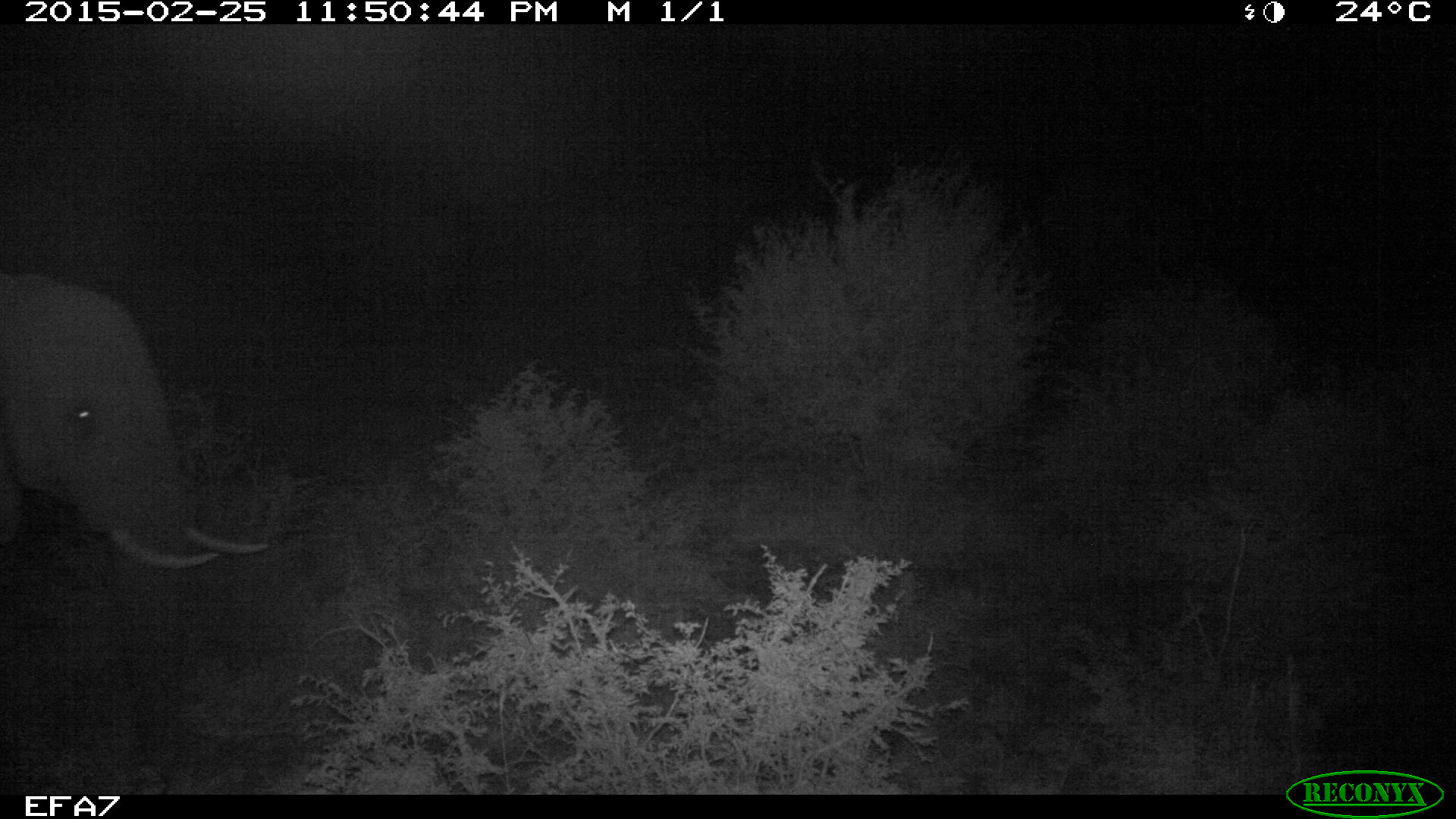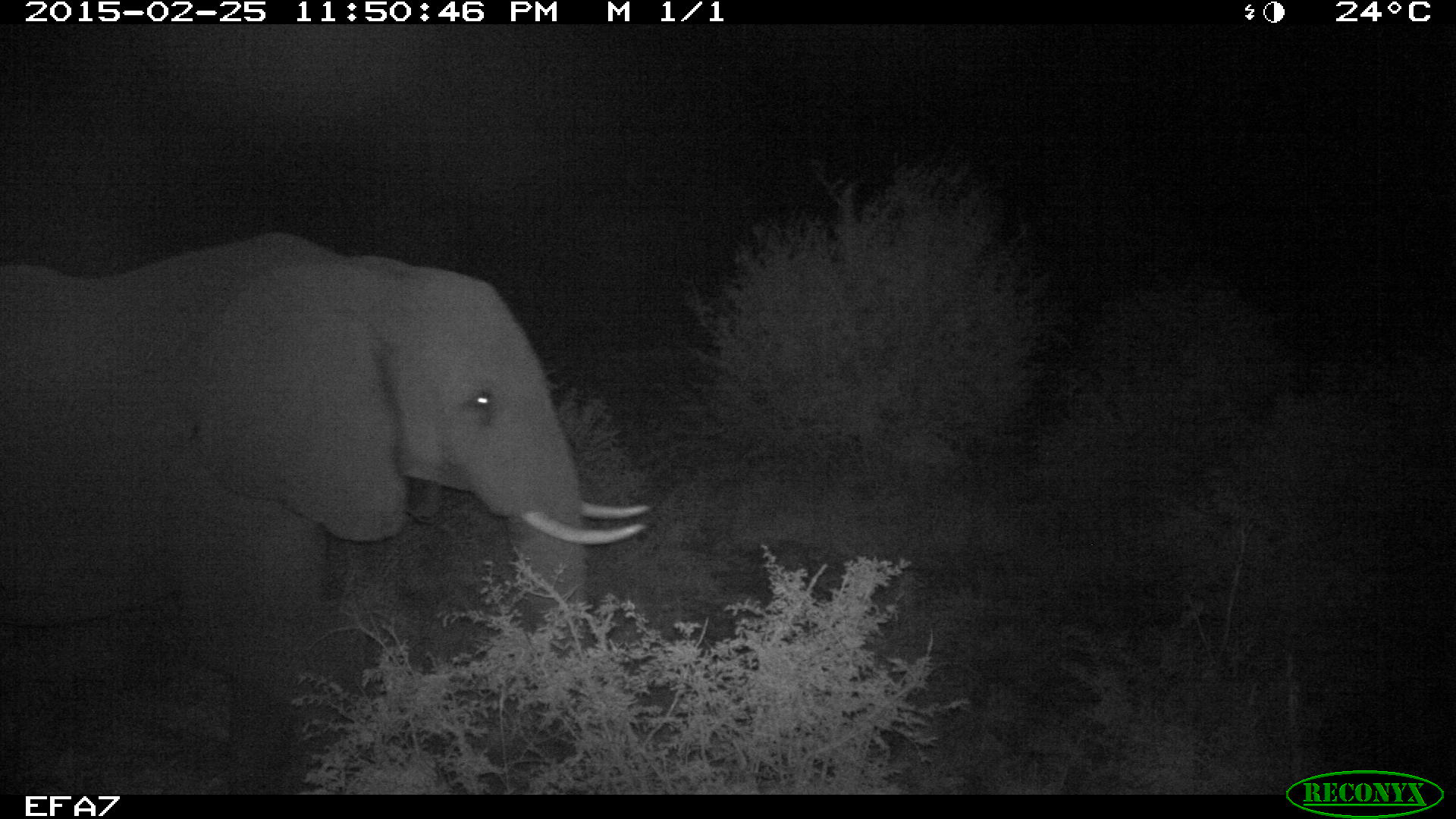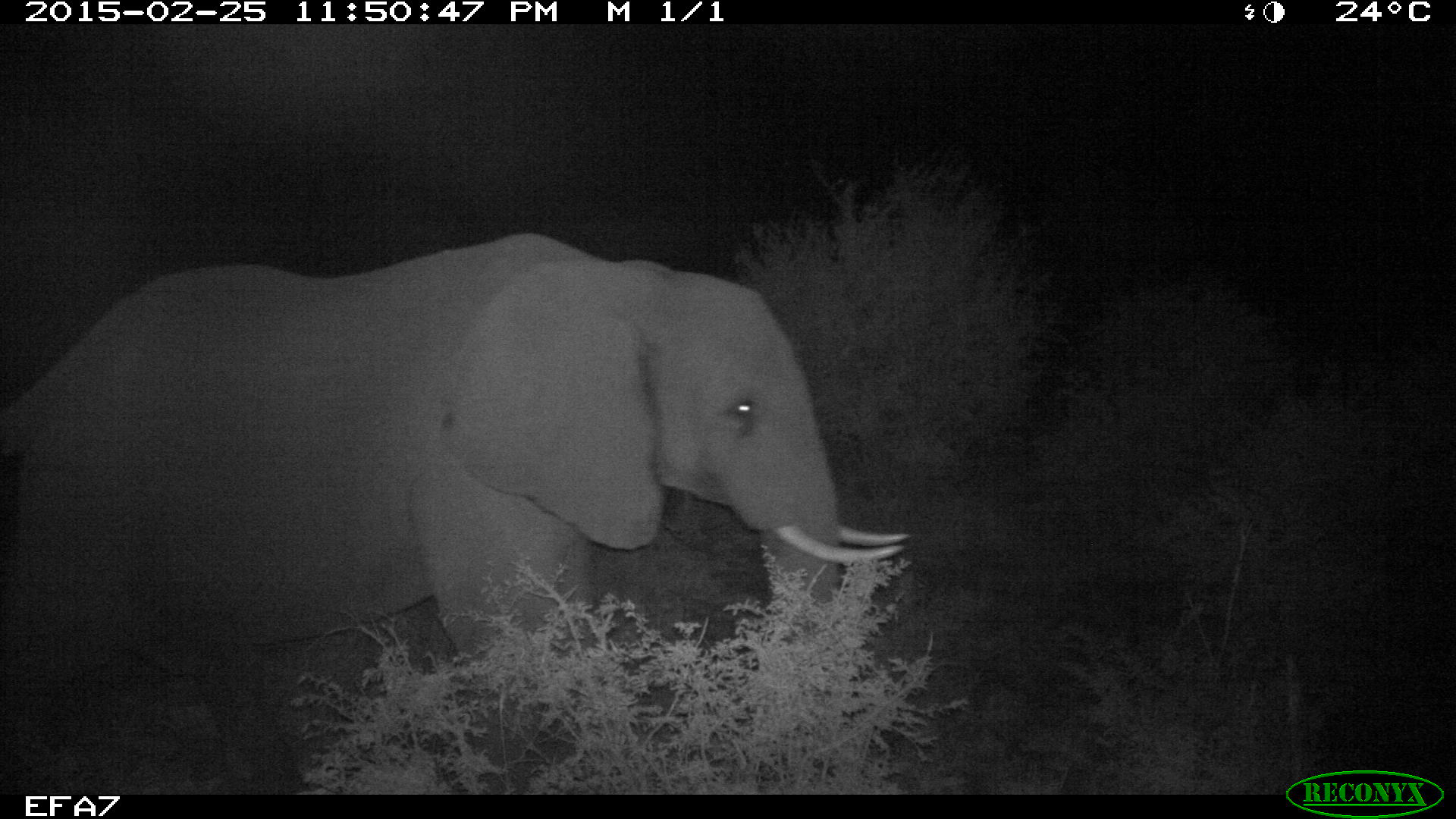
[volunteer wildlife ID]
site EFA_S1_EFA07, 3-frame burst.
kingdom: Animalia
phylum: Chordata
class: Mammalia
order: Proboscidea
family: Elephantidae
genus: Loxodonta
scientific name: Loxodonta africana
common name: african bush elephant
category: elephant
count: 1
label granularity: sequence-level